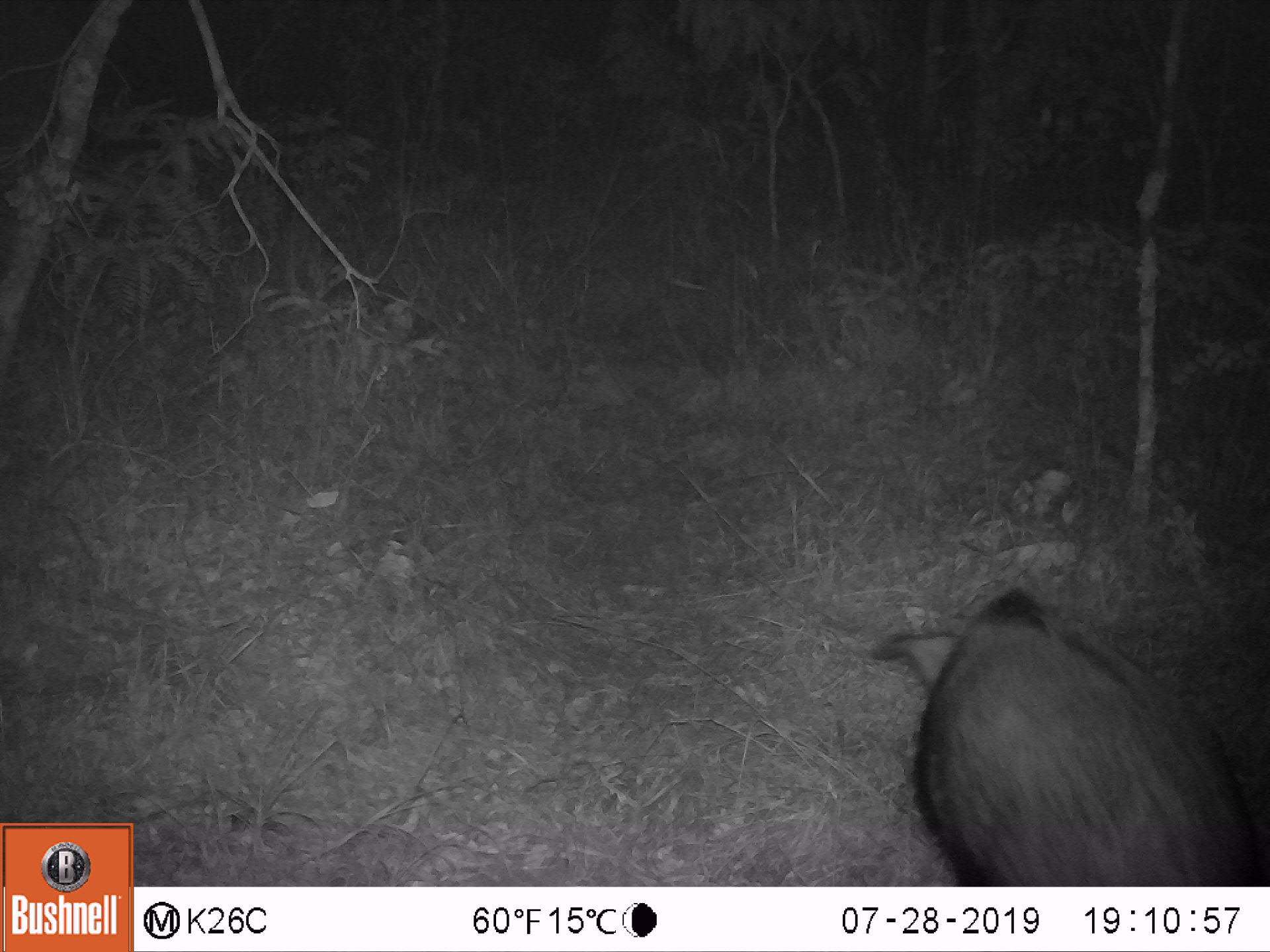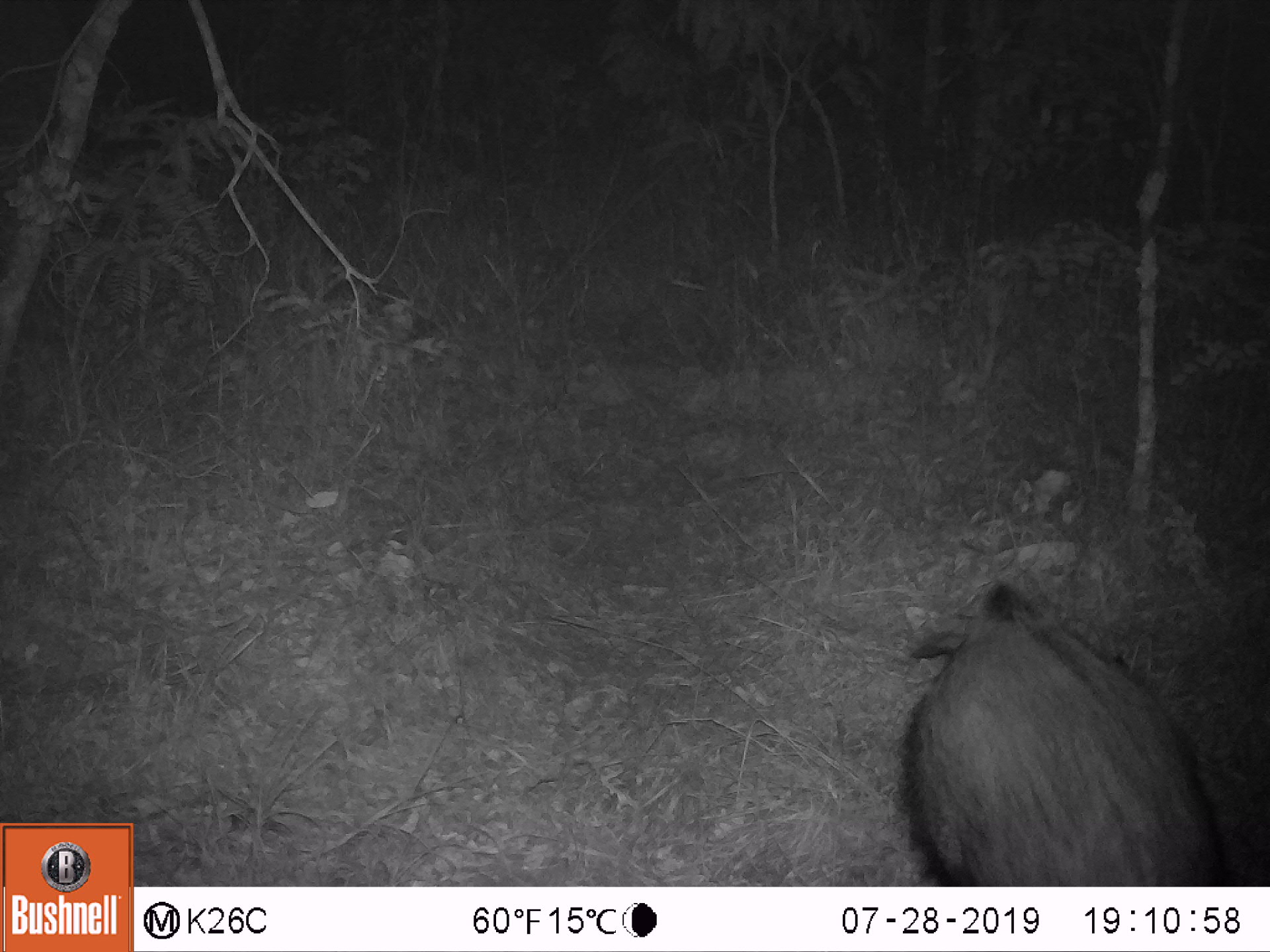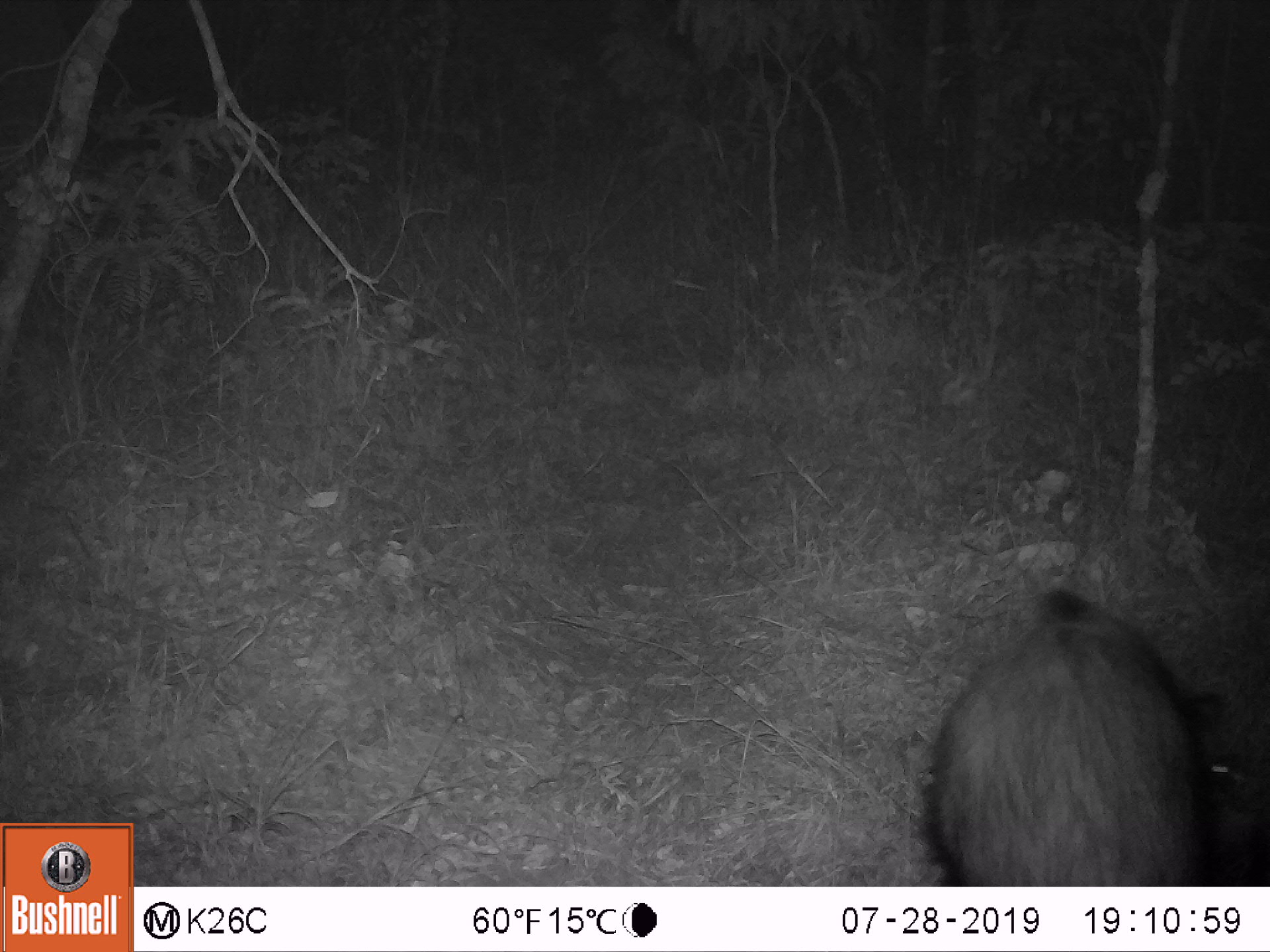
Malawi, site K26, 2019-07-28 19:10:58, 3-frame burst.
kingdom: Animalia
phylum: Chordata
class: Mammalia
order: Artiodactyla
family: Suidae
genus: Potamochoerus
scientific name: Potamochoerus larvatus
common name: bushpig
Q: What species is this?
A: Bushpig (Potamochoerus larvatus).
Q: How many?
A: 1.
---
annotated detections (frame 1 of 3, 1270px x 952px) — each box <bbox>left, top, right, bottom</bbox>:
bushpig: <bbox>861, 576, 1264, 885</bbox>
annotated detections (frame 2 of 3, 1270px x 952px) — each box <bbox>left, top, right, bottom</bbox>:
bushpig: <bbox>888, 557, 1235, 885</bbox>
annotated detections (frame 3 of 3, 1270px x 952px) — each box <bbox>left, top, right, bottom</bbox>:
bushpig: <bbox>910, 582, 1255, 885</bbox>